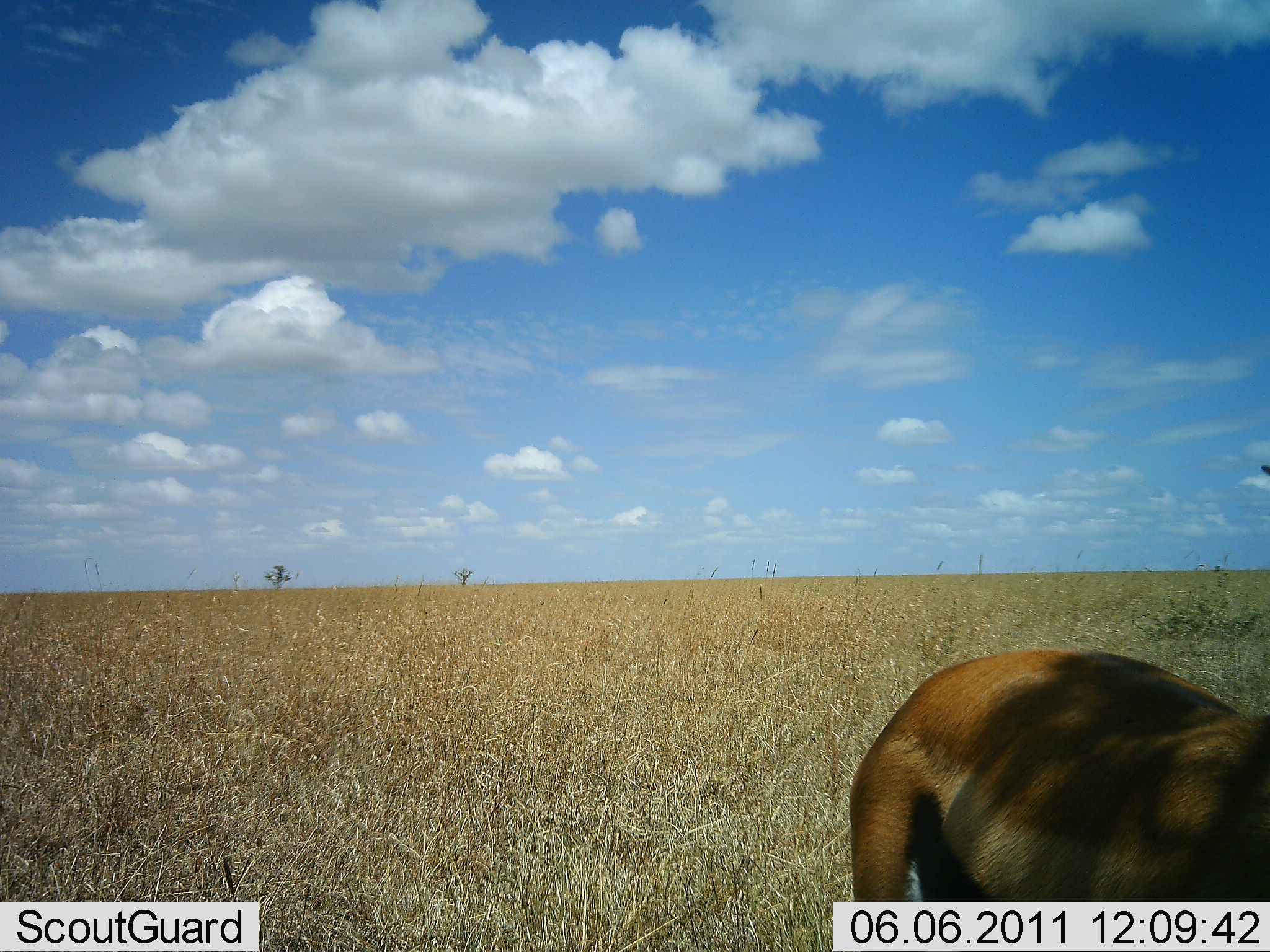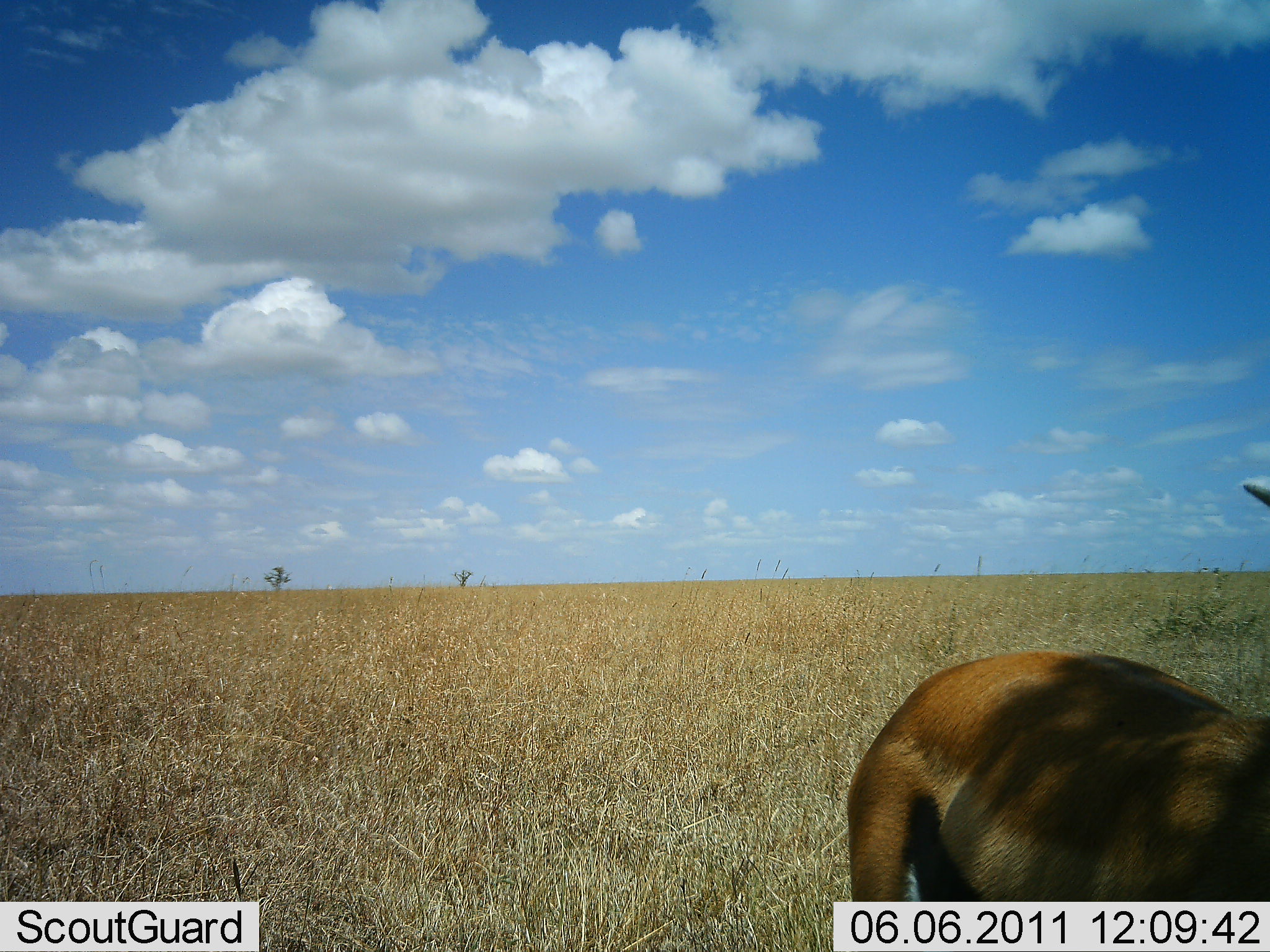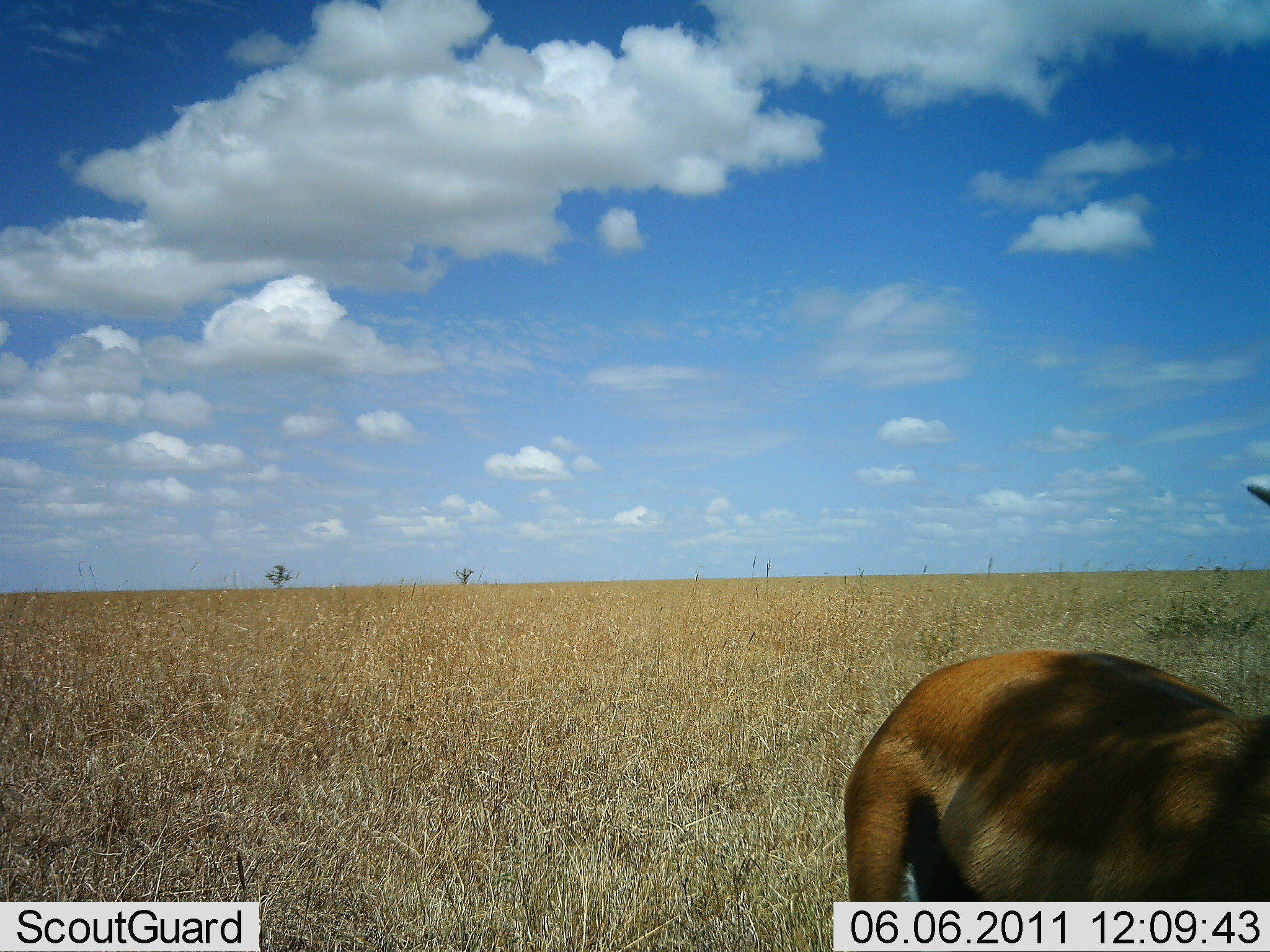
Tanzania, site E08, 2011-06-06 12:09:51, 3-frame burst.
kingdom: Animalia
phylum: Chordata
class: Mammalia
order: Artiodactyla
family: Bovidae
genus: Eudorcas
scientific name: Eudorcas thomsonii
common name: thomson's gazelle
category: gazellethomsons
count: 1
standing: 91%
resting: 0%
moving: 9%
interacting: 0%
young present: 0%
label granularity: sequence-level